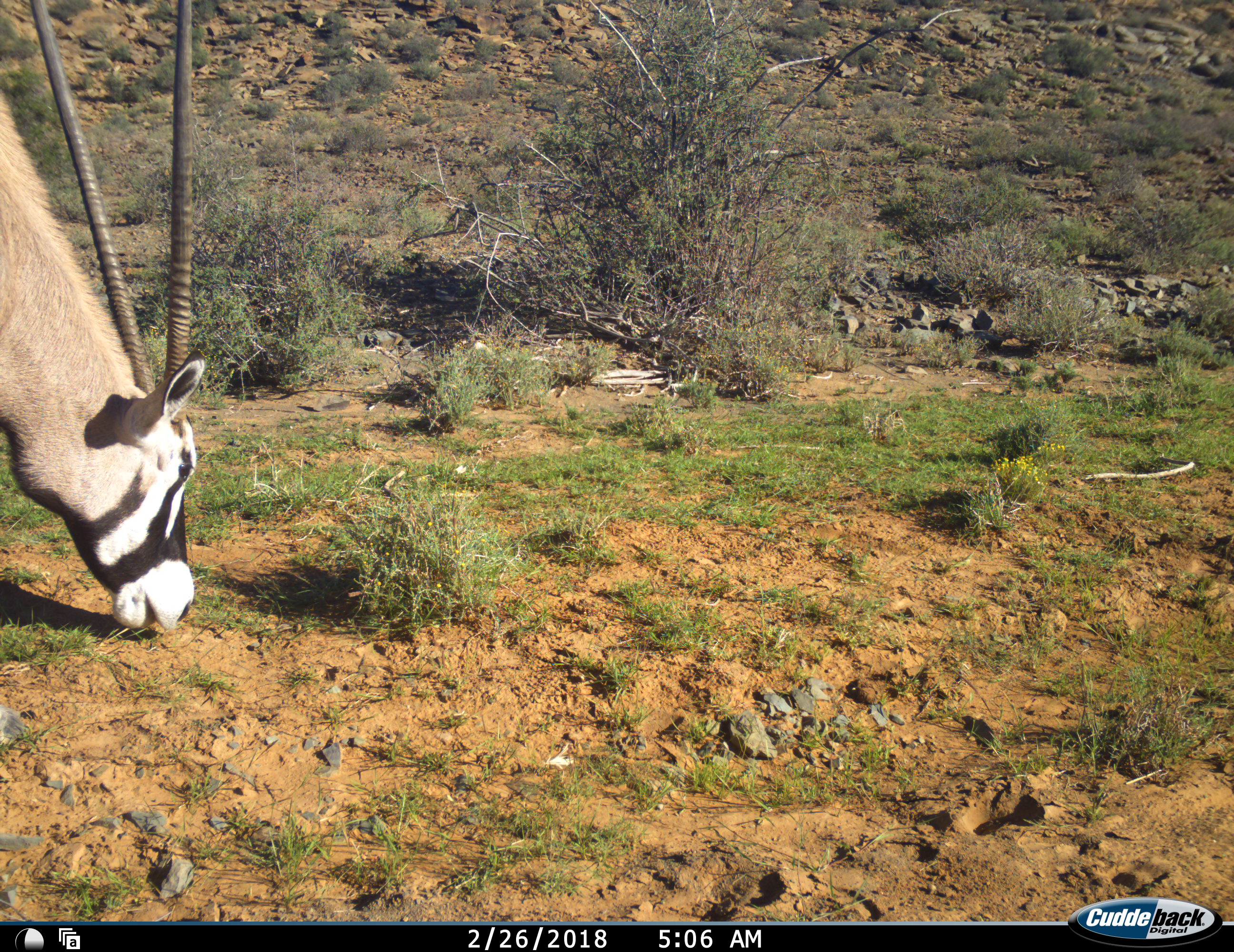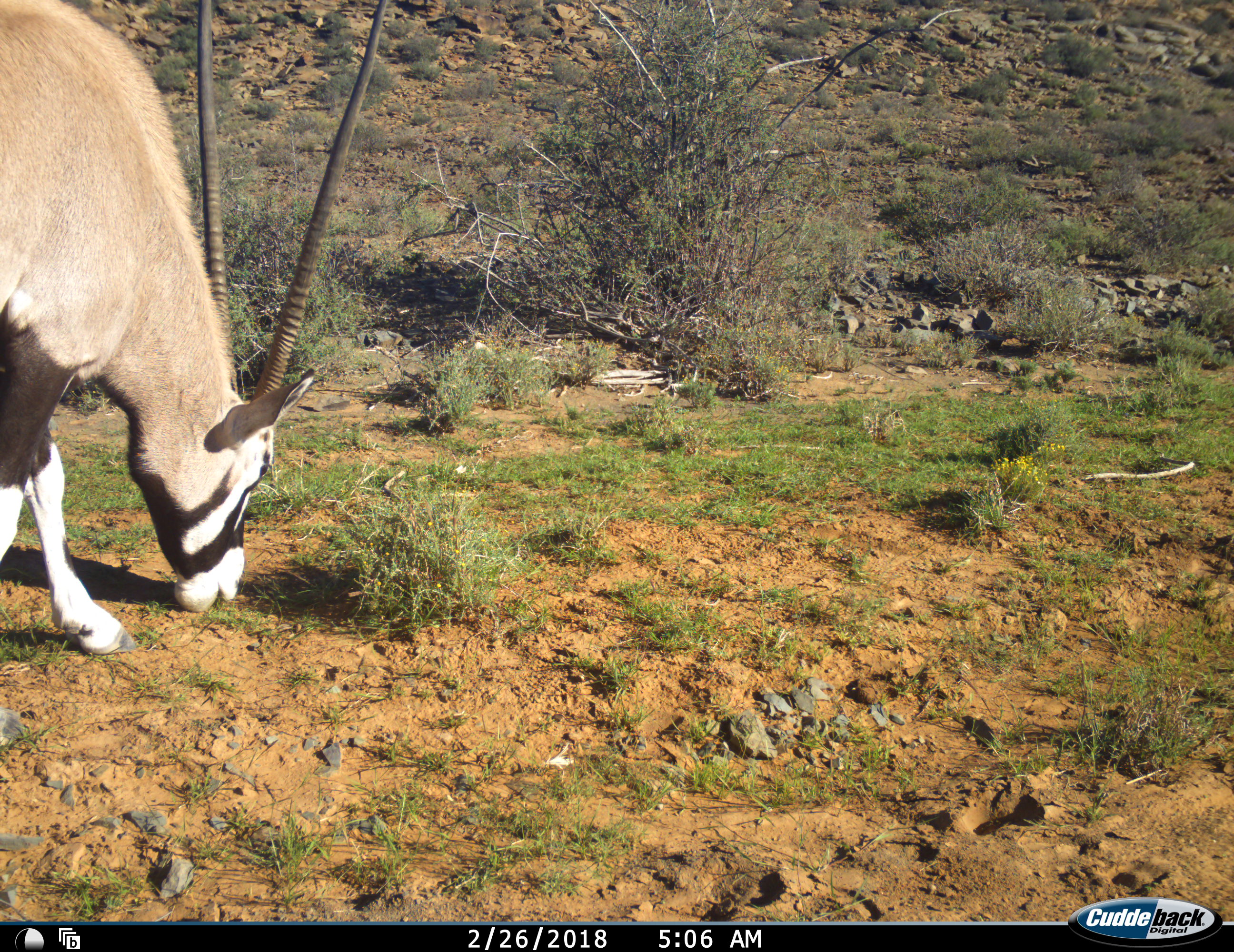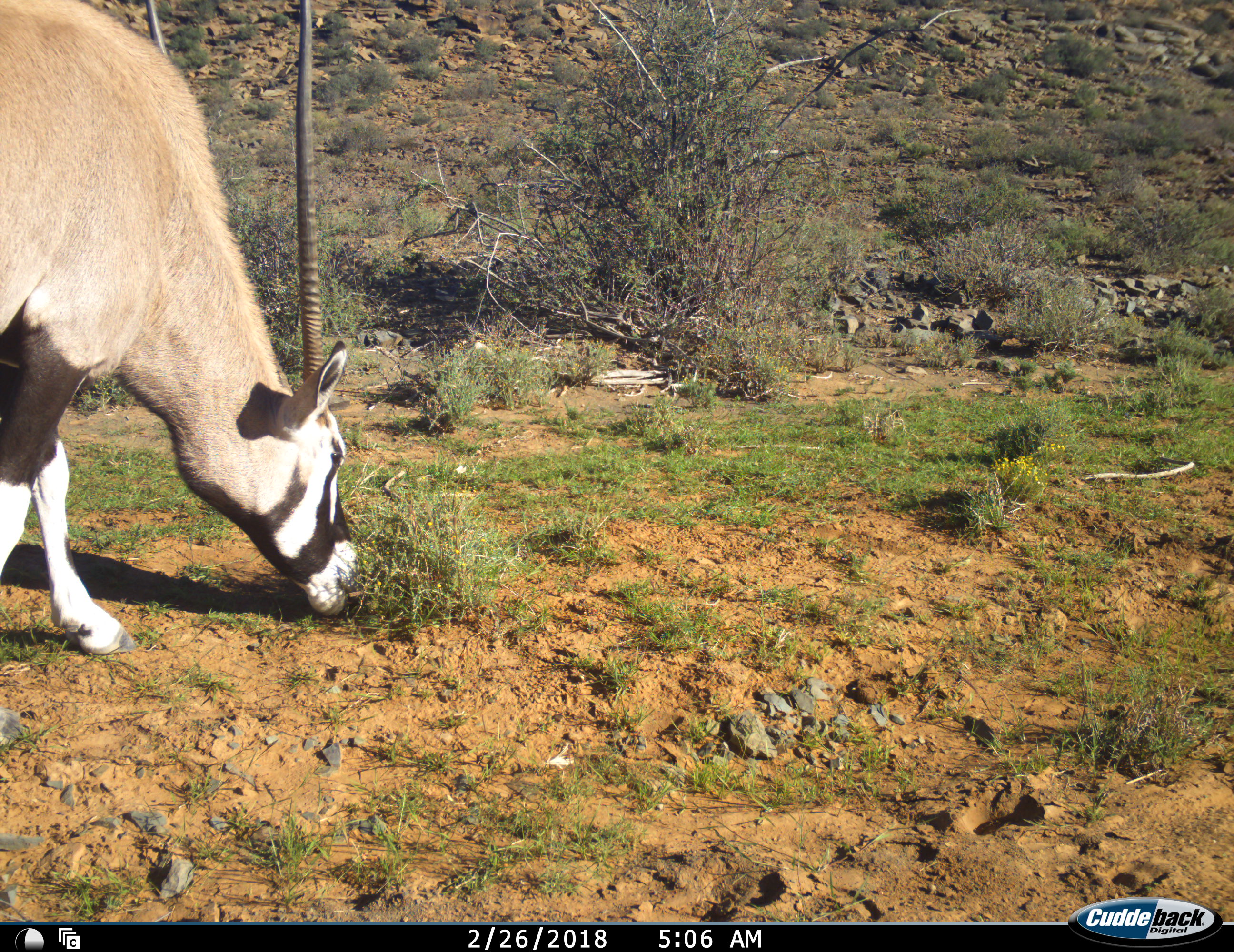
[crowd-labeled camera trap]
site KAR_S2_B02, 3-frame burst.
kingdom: Animalia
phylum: Chordata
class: Mammalia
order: Artiodactyla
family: Bovidae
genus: Oryx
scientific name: Oryx gazella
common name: gemsbok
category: oryx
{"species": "oryx (gemsbok) (Oryx gazella)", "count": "1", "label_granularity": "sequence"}